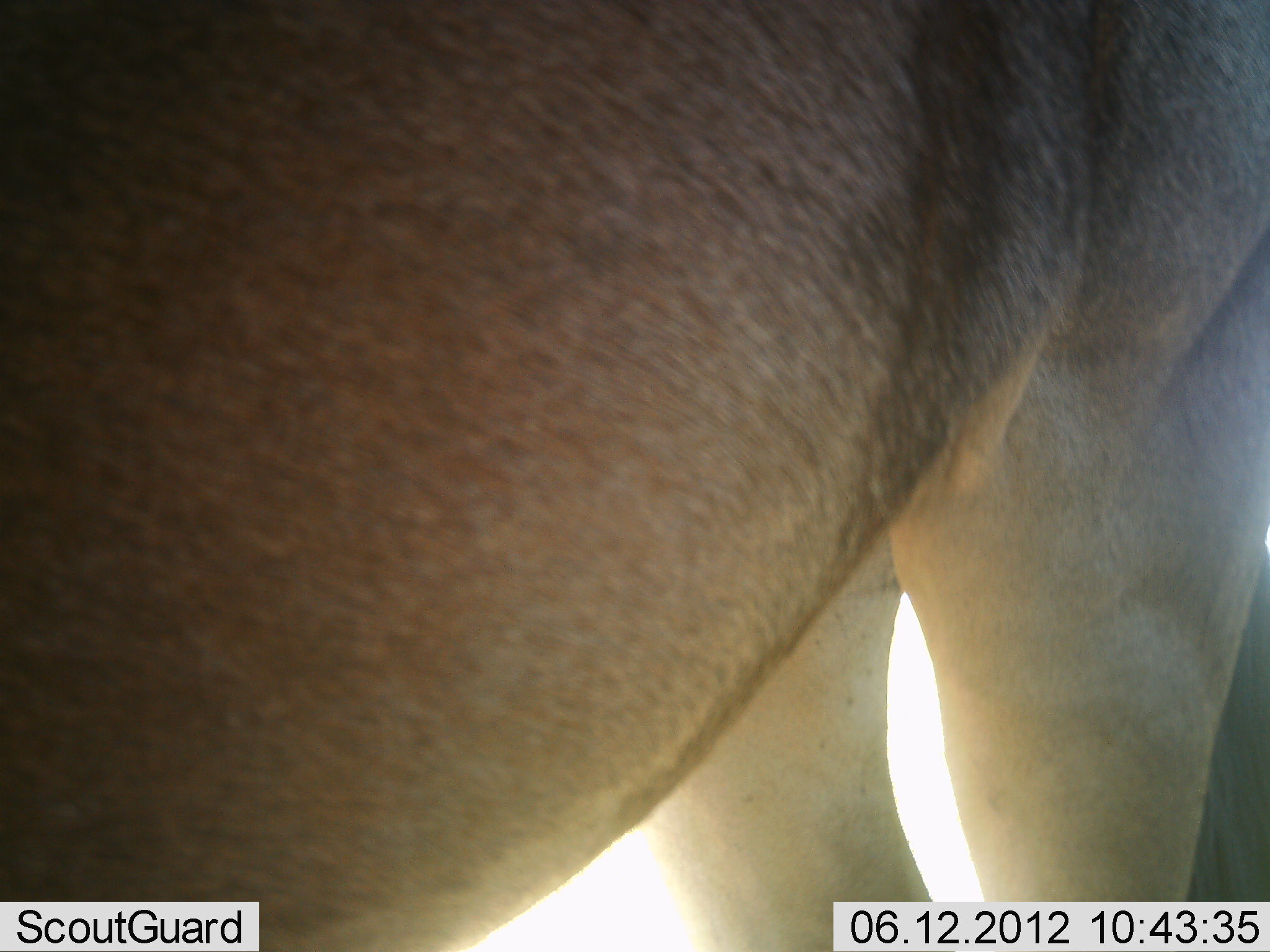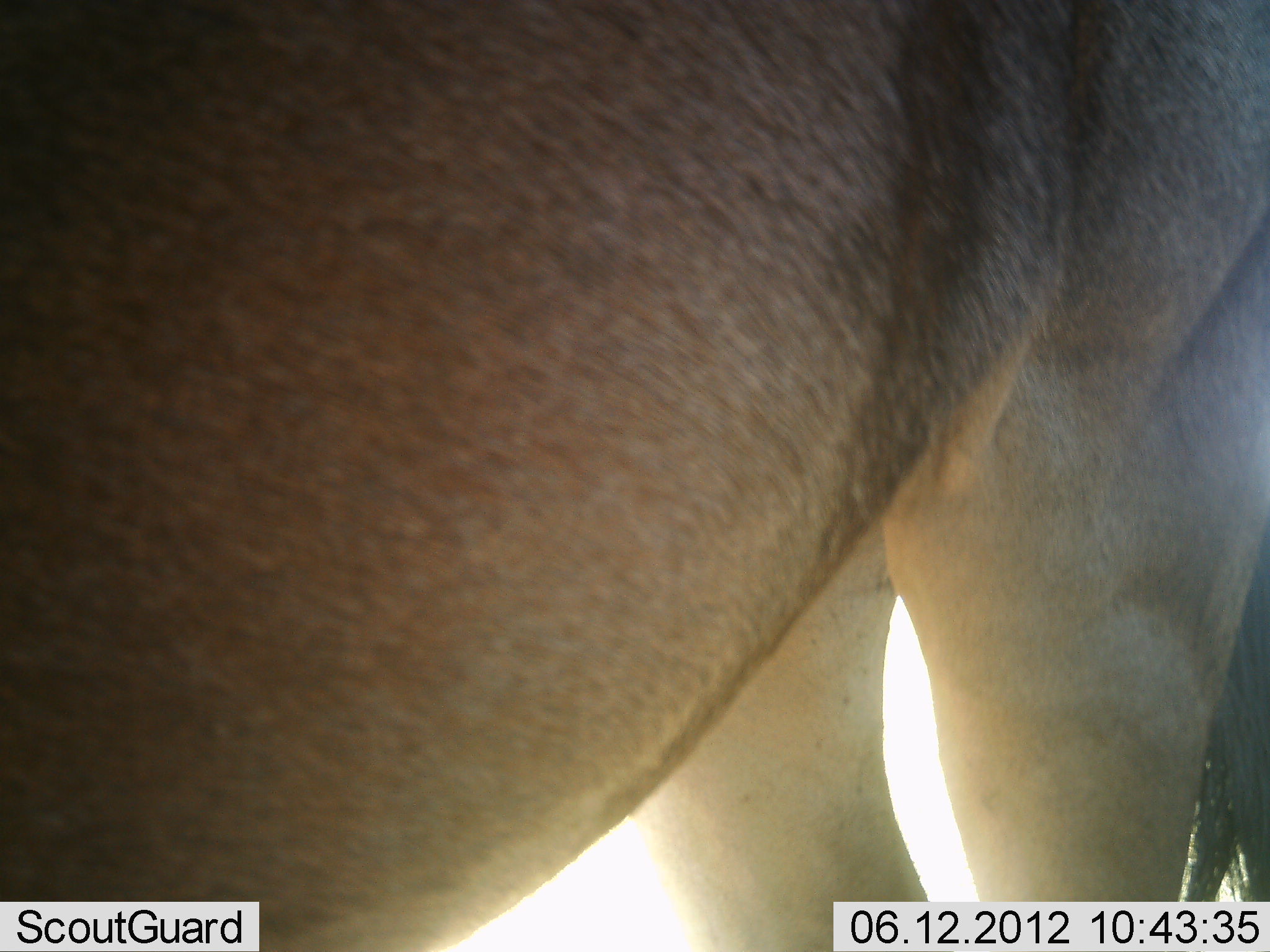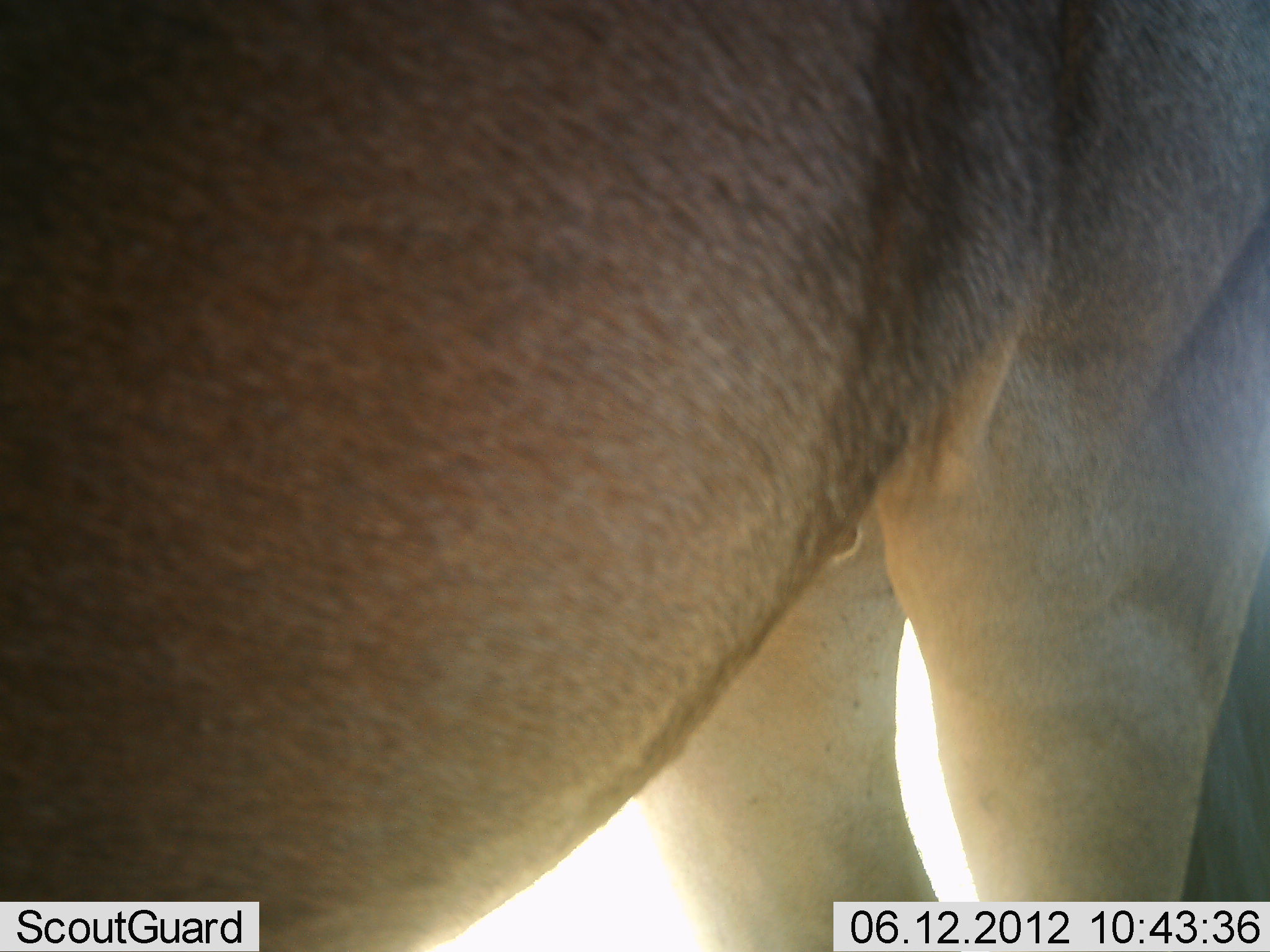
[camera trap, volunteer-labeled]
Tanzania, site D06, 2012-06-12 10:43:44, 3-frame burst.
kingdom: Animalia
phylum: Chordata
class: Mammalia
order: Artiodactyla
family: Bovidae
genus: Connochaetes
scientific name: Connochaetes taurinus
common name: blue wildebeest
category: wildebeest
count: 1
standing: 100%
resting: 0%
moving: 0%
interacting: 0%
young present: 0%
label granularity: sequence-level